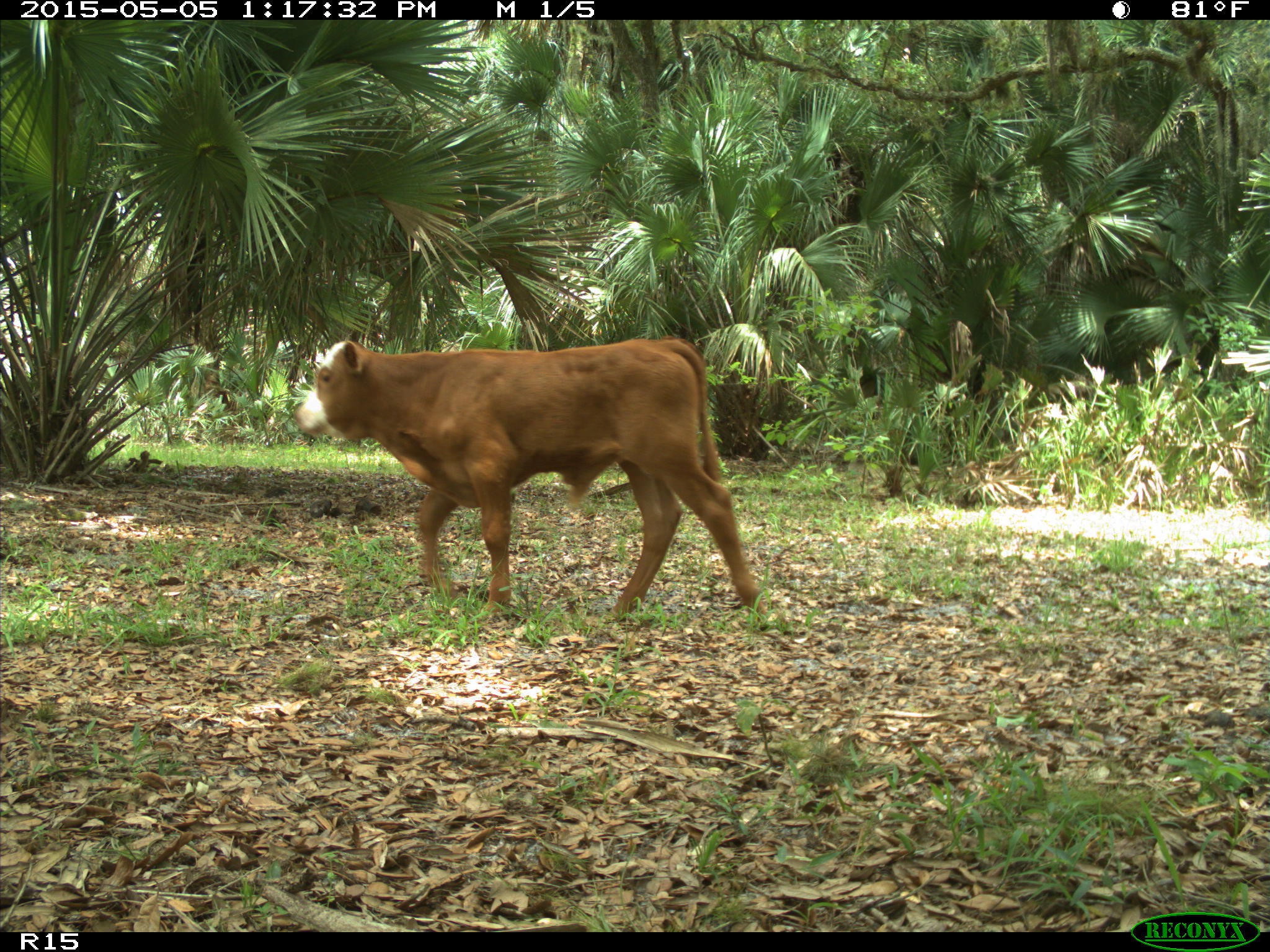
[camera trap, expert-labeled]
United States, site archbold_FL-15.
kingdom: Animalia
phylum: Chordata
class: Mammalia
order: Artiodactyla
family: Bovidae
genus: Bos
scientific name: Bos taurus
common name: domestic cow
Bos taurus (domestic cow).